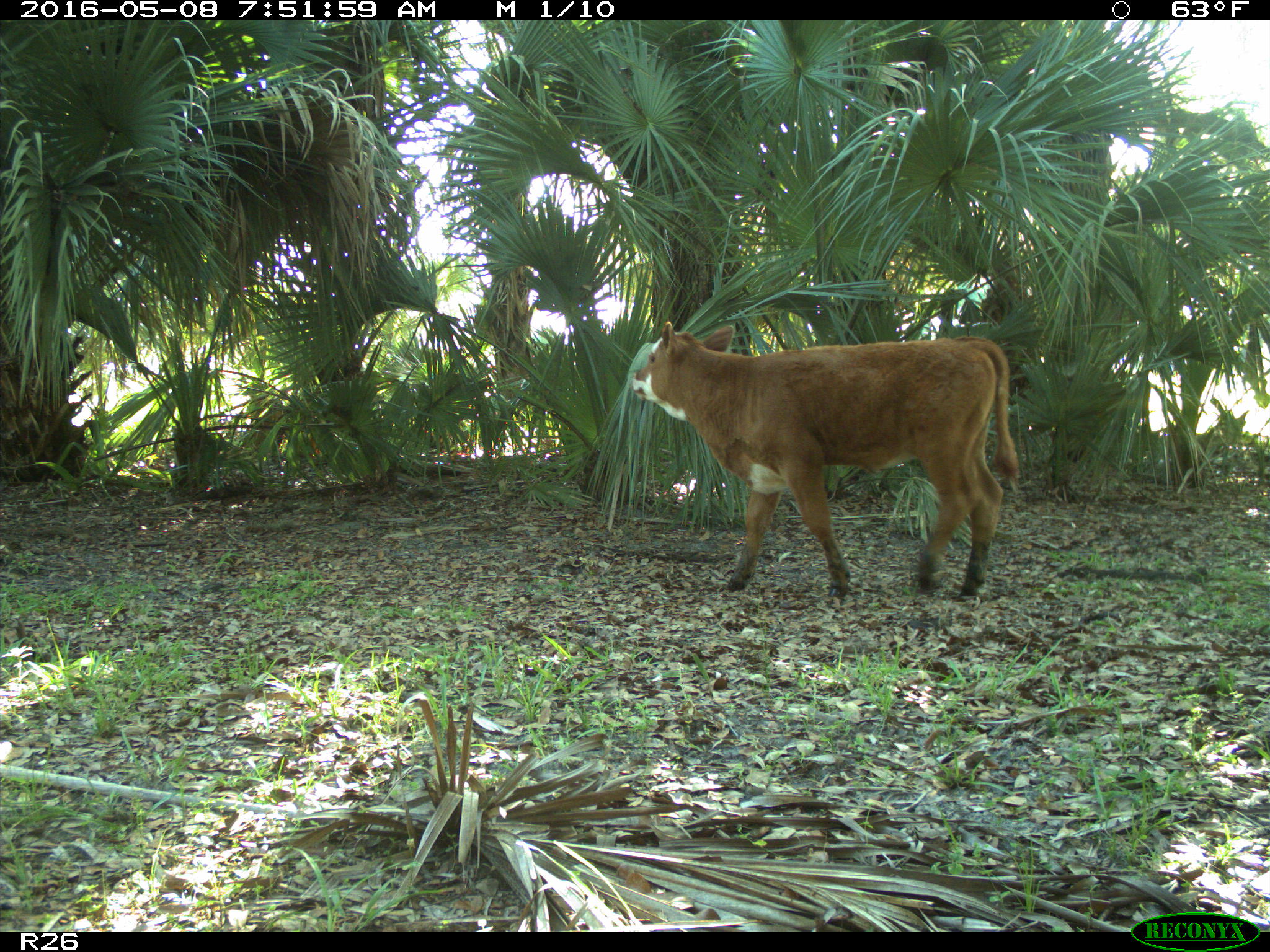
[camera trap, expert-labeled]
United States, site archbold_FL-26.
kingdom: Animalia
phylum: Chordata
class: Mammalia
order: Artiodactyla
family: Bovidae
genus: Bos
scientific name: Bos taurus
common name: domestic cow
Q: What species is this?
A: Bos taurus (domestic cow).